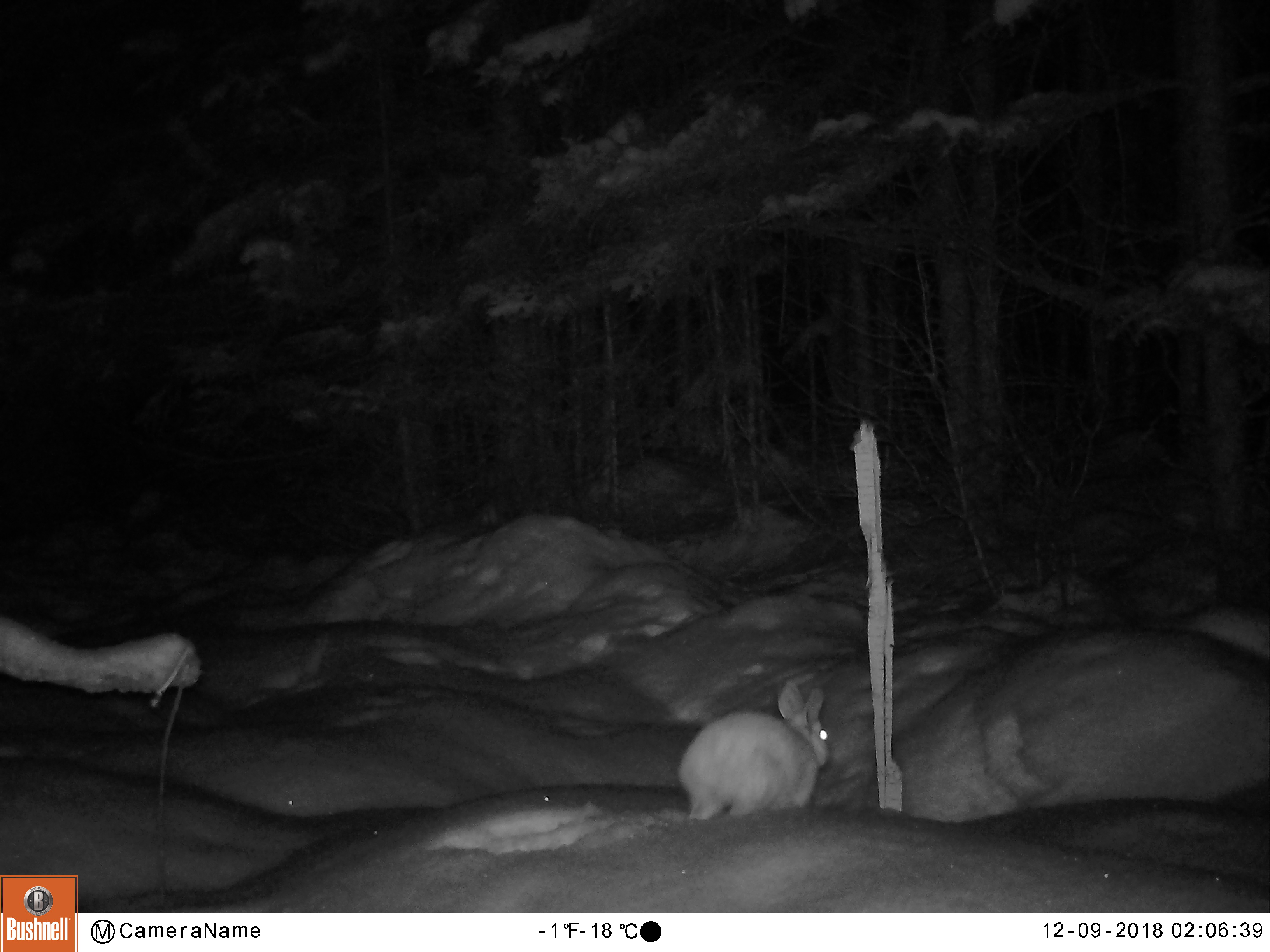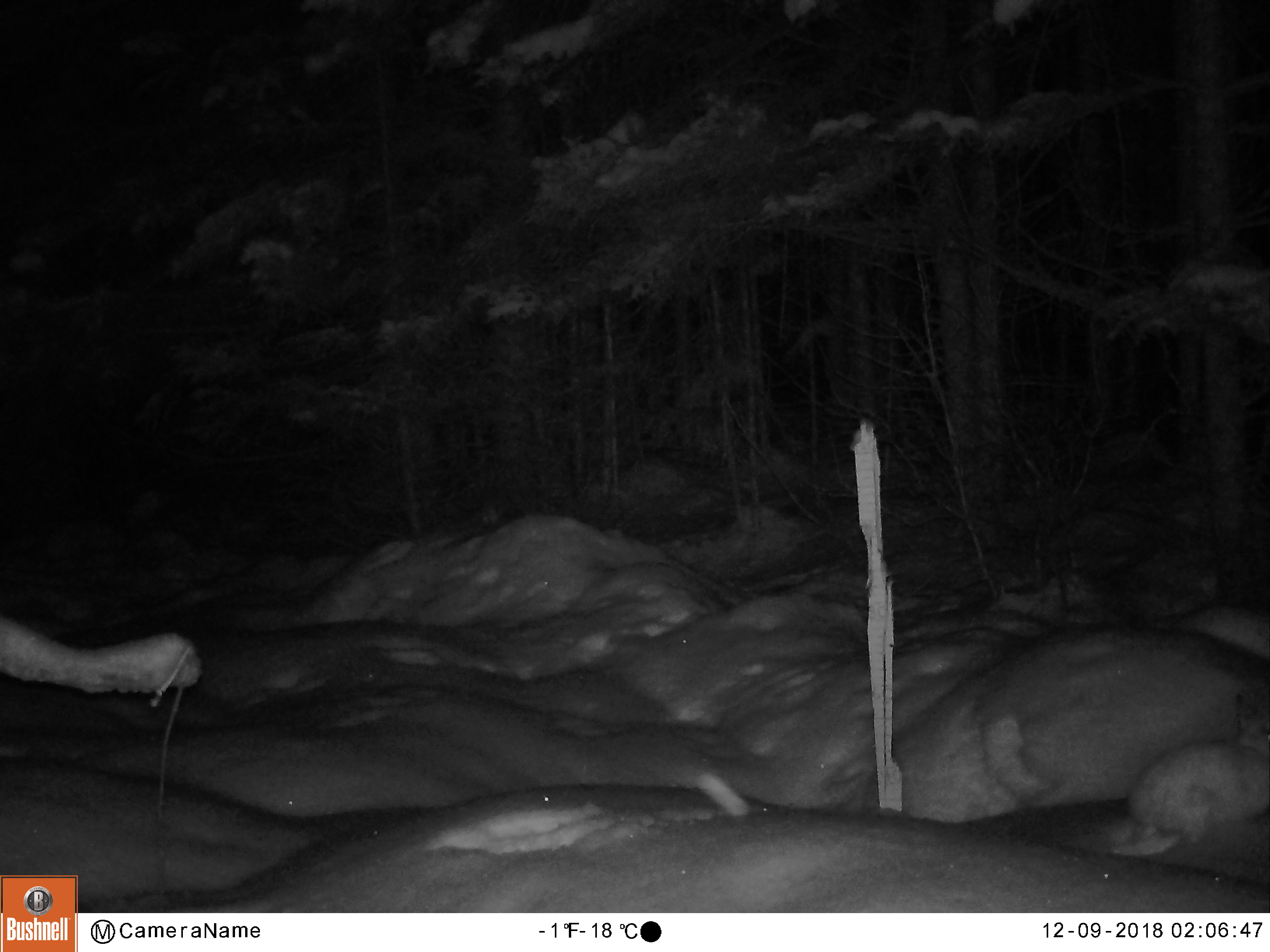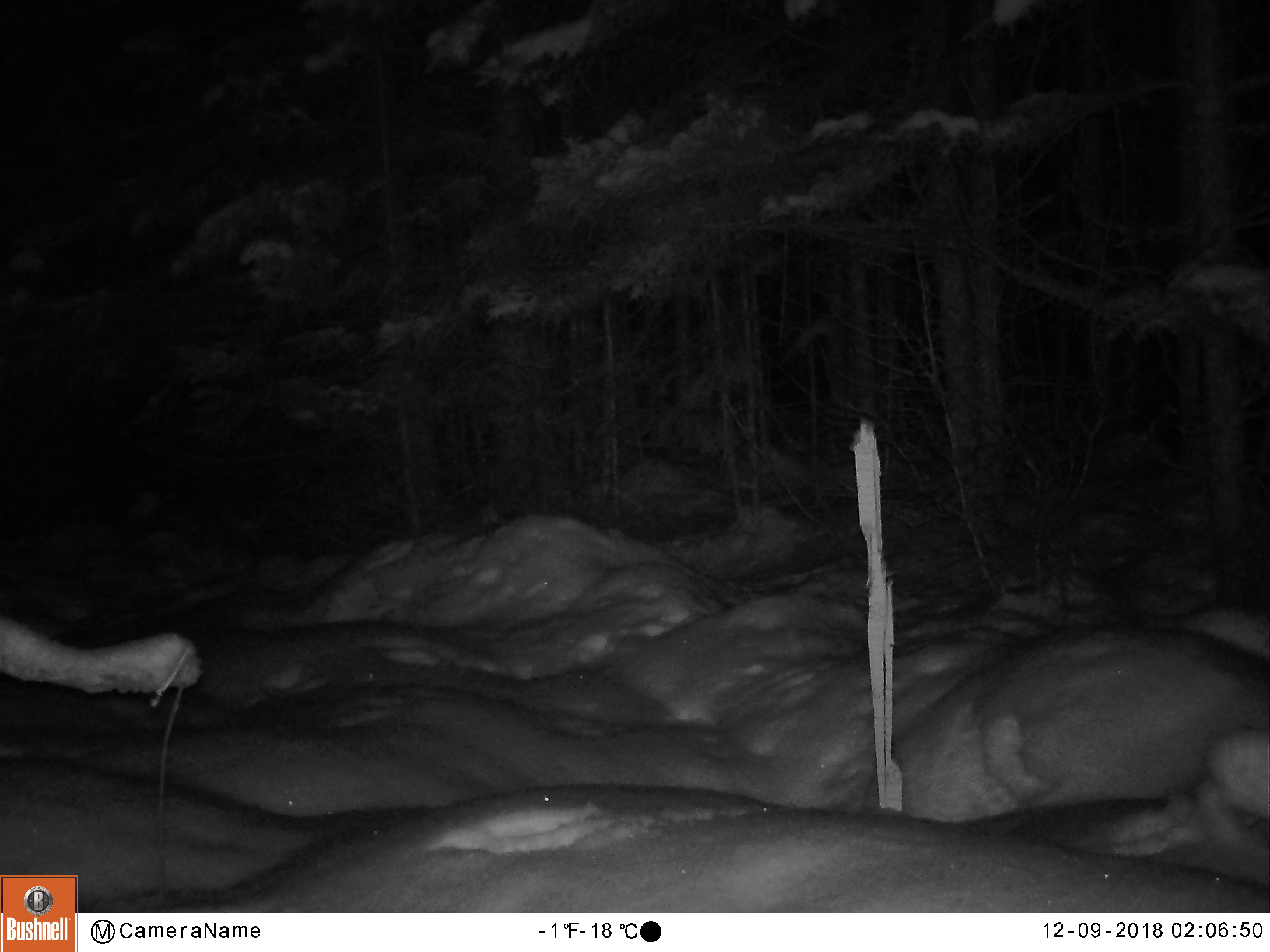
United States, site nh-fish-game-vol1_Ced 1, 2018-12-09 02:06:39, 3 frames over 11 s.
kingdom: Animalia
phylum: Chordata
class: Mammalia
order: Lagomorpha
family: Leporidae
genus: Lepus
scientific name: Lepus americanus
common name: snowshoe hare